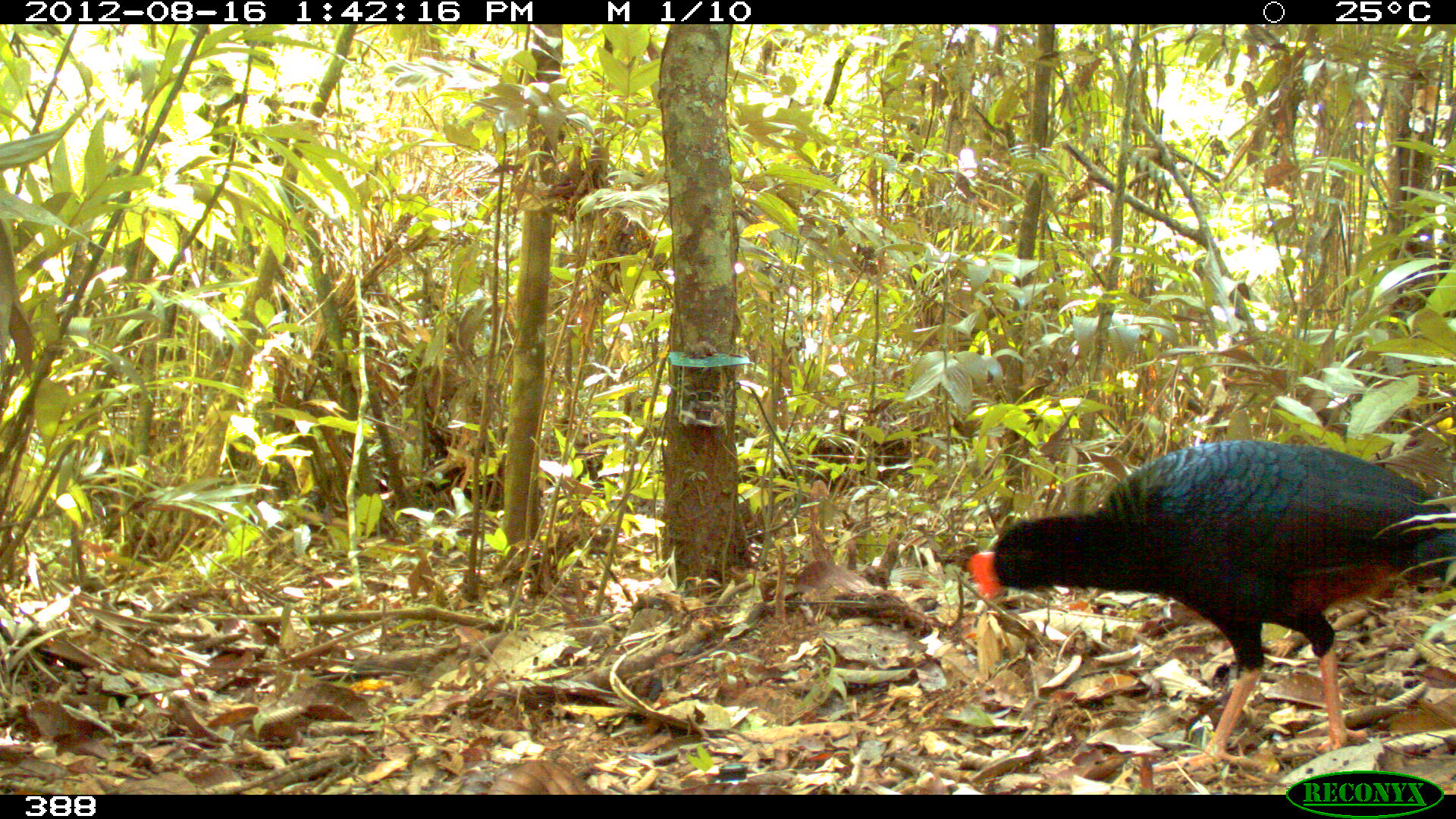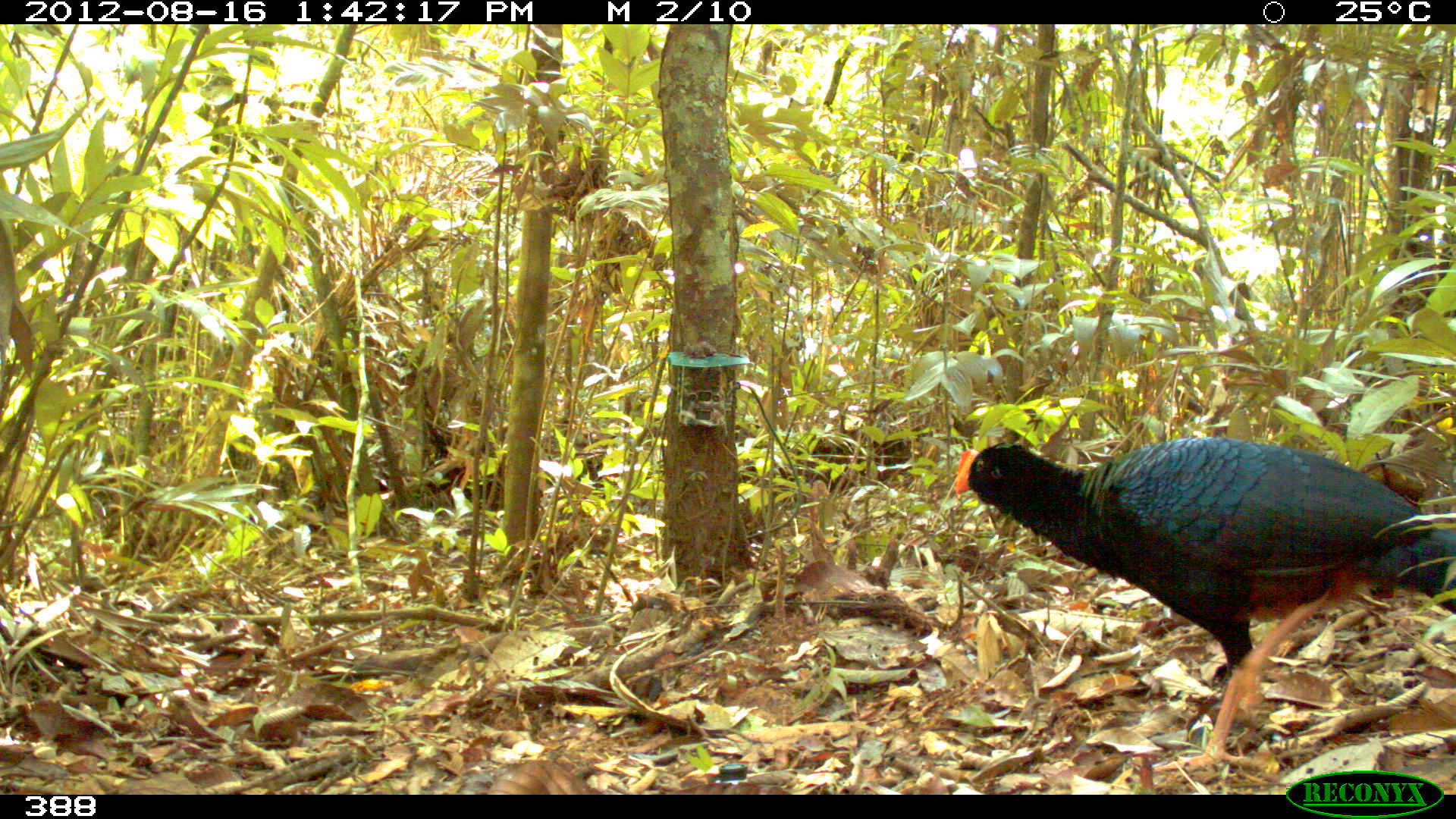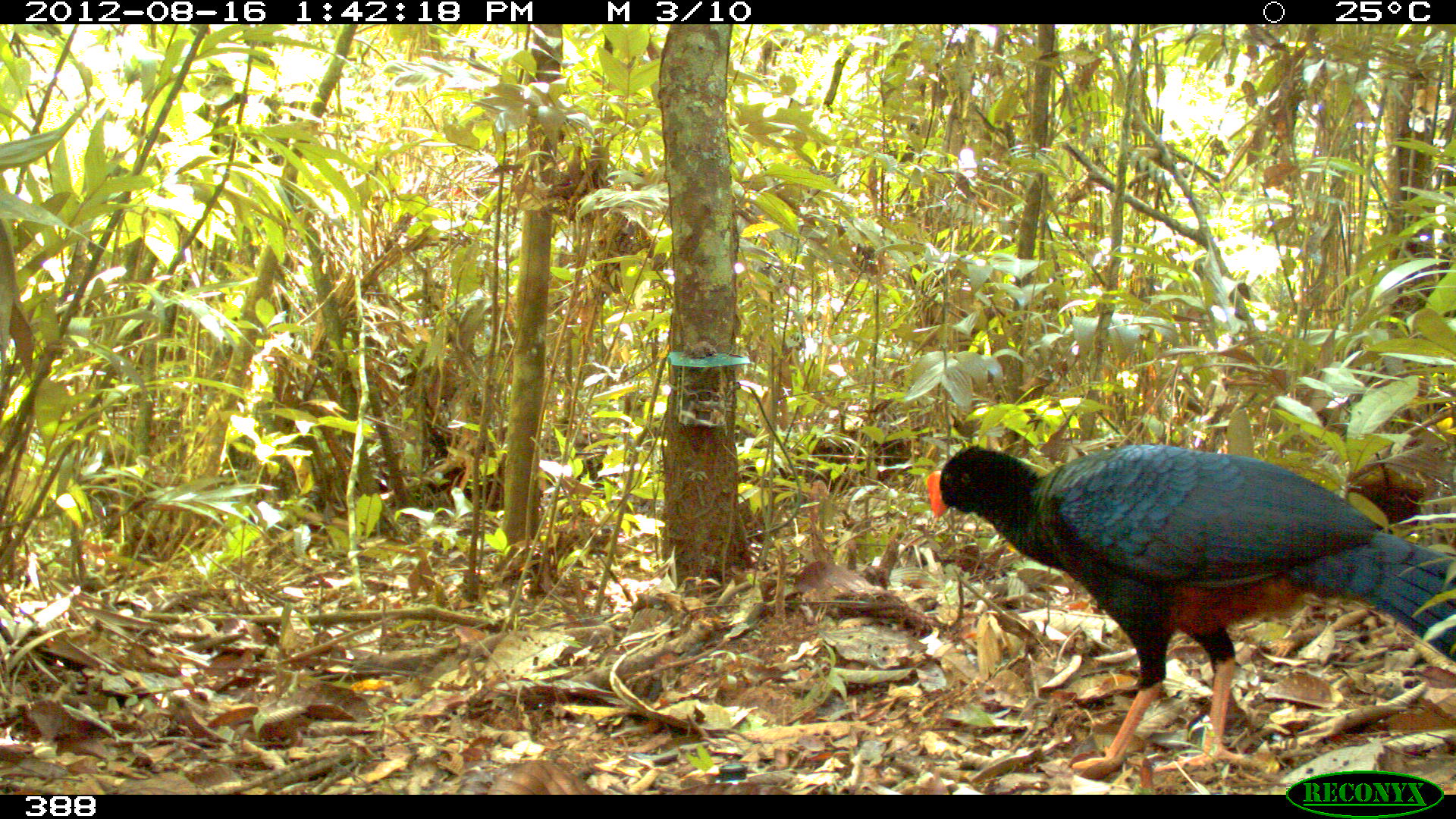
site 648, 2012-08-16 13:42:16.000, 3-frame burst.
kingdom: Animalia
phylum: Chordata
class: Aves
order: Galliformes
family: Cracidae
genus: Mitu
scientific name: Mitu tuberosum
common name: razor-billed curassow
Mitu tuberosum (razor-billed curassow).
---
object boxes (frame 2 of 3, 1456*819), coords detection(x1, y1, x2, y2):
mitu tuberosum: detection(948, 433, 1456, 775)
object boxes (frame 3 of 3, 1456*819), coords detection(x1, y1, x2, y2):
mitu tuberosum: detection(924, 443, 1455, 772)